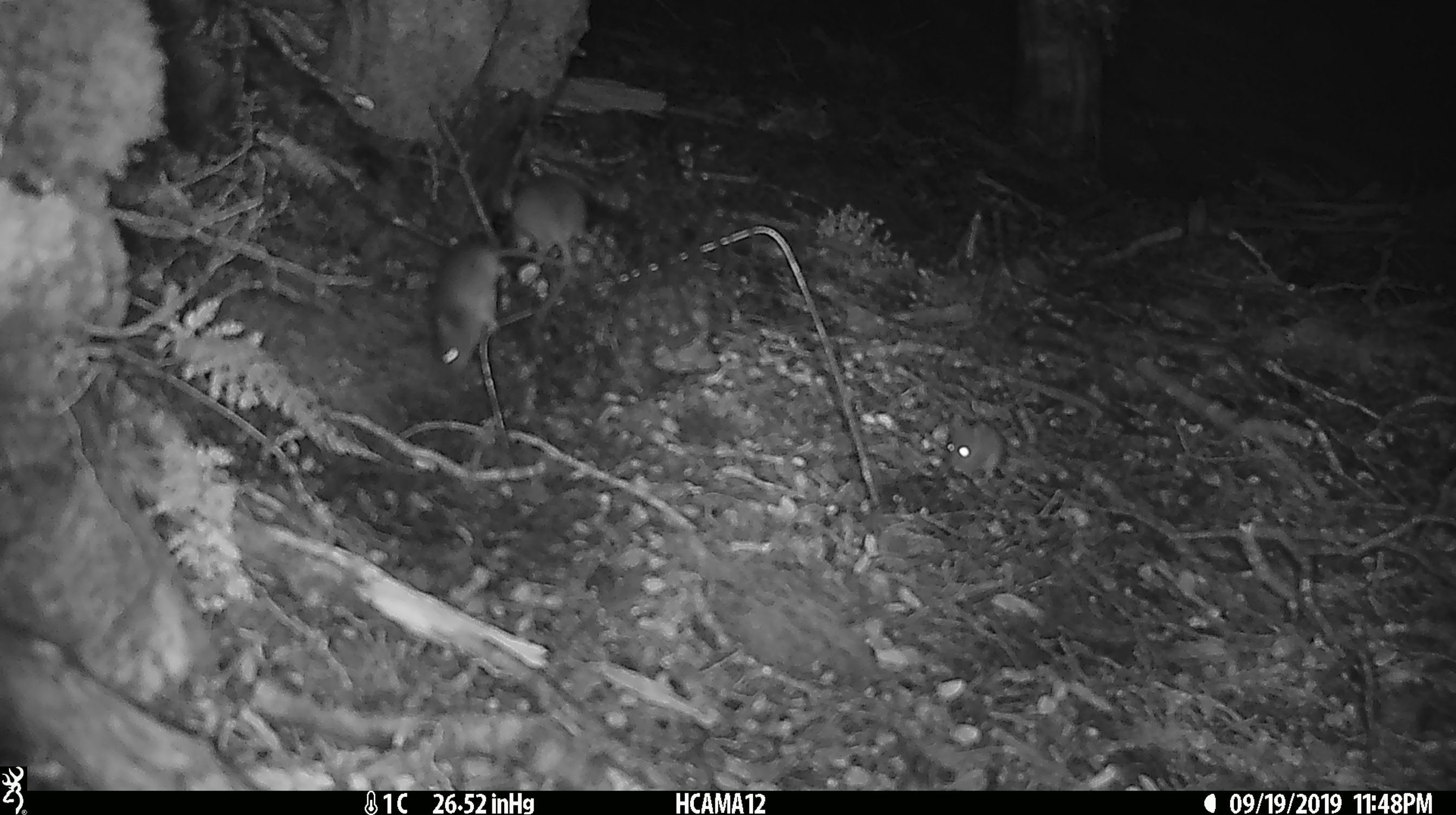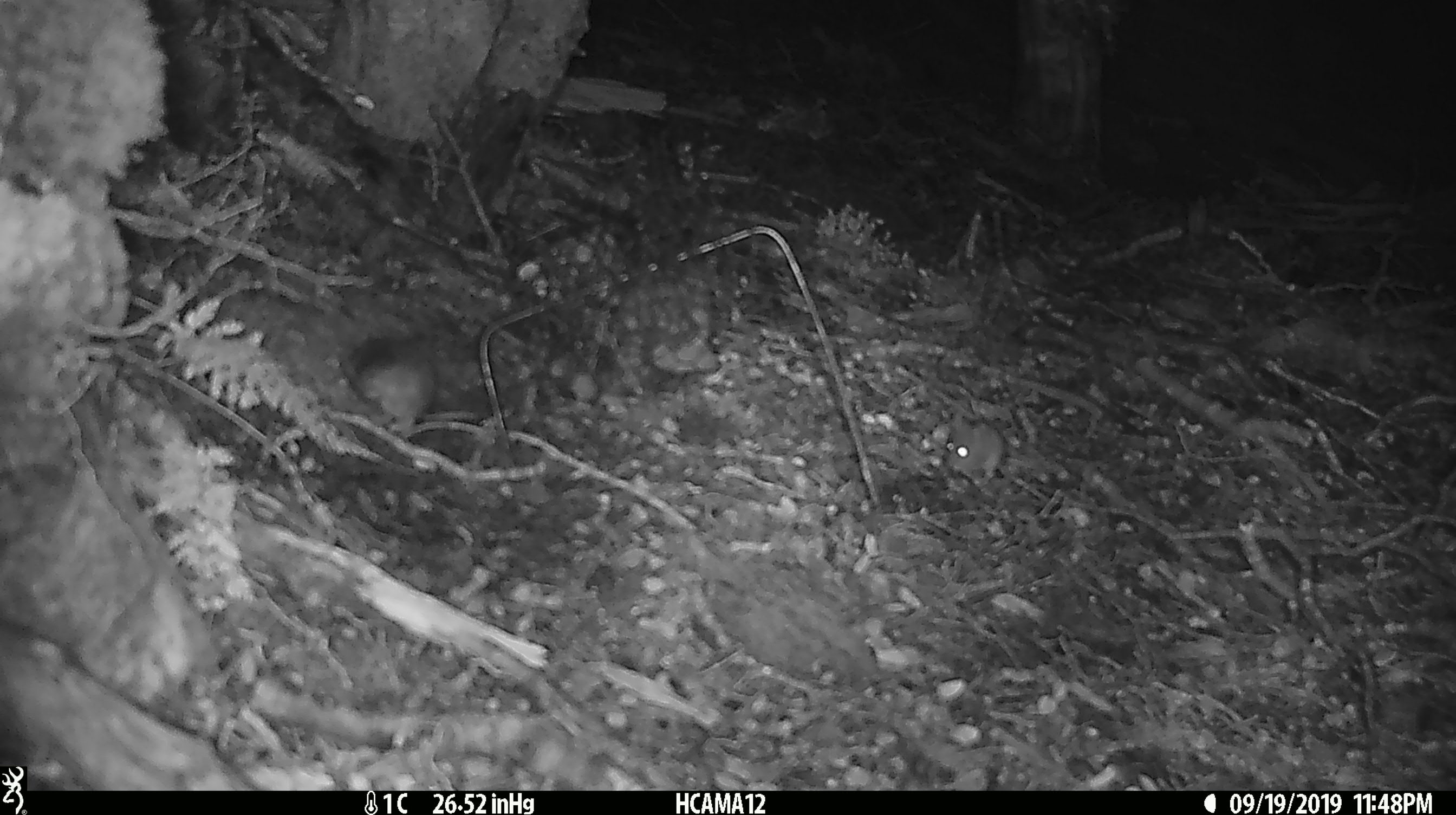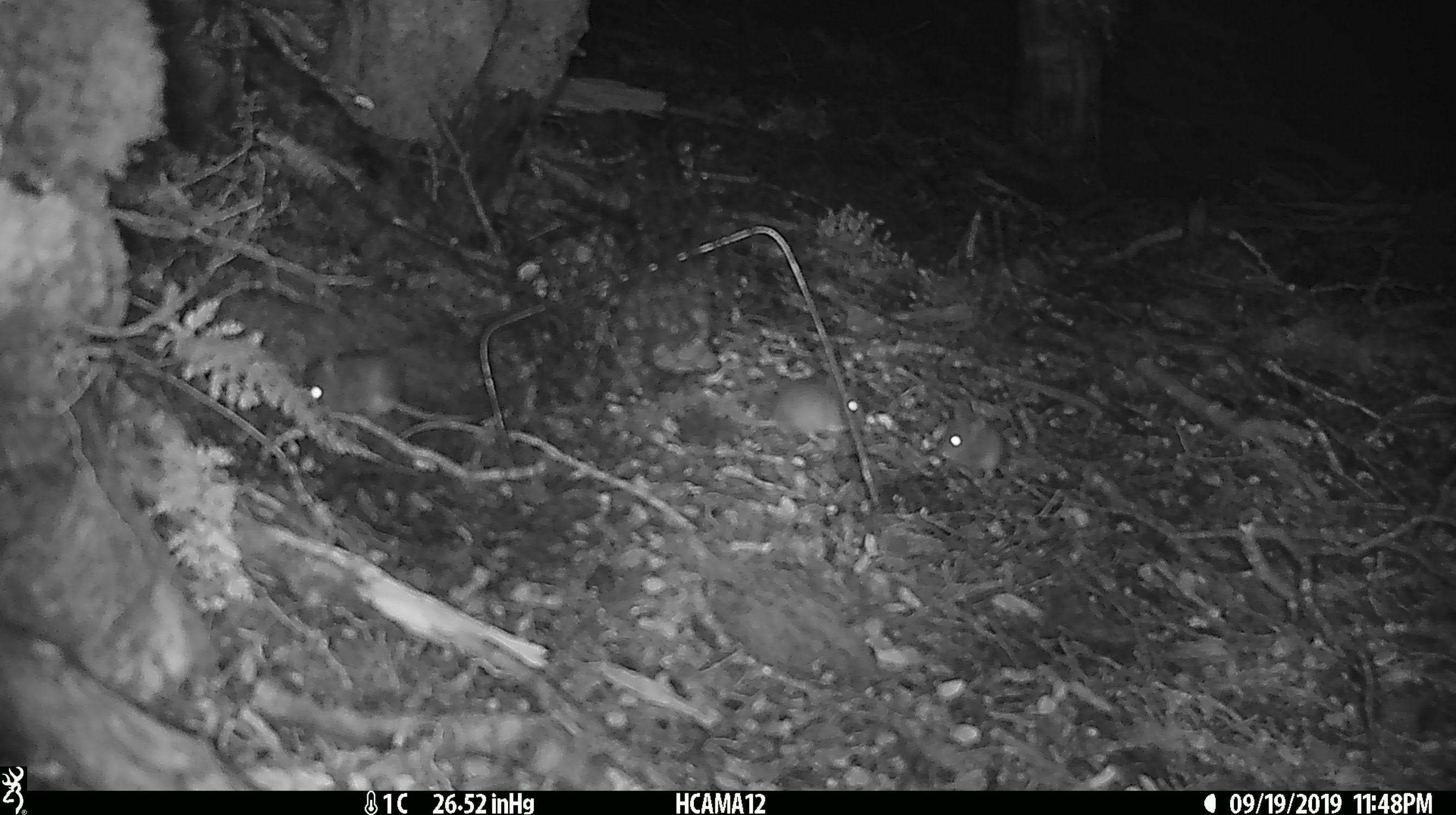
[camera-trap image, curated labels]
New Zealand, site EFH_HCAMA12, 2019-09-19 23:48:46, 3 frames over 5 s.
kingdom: Animalia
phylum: Chordata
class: Mammalia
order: Rodentia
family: Muridae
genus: Mus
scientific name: Mus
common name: mouse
Mouse (Mus).